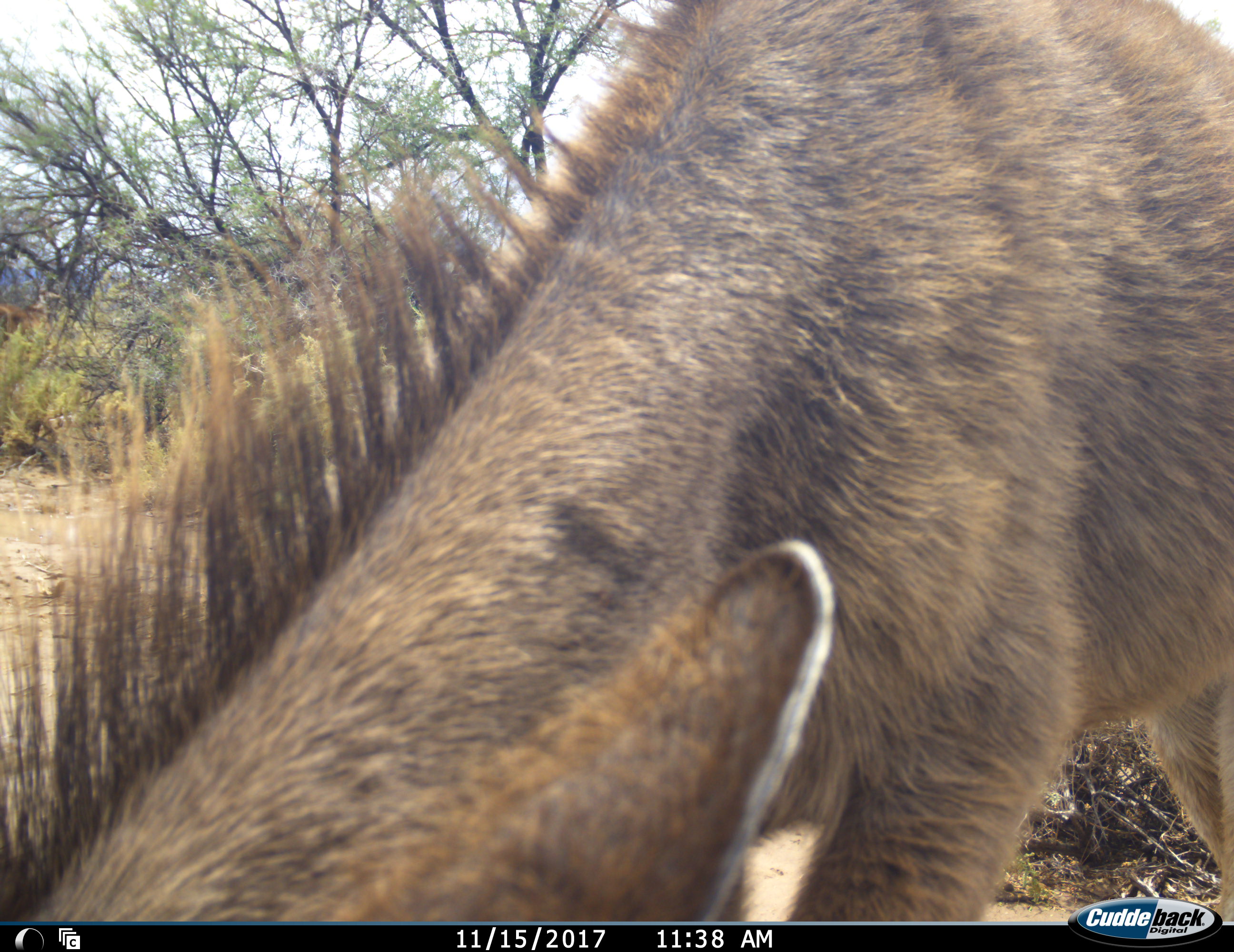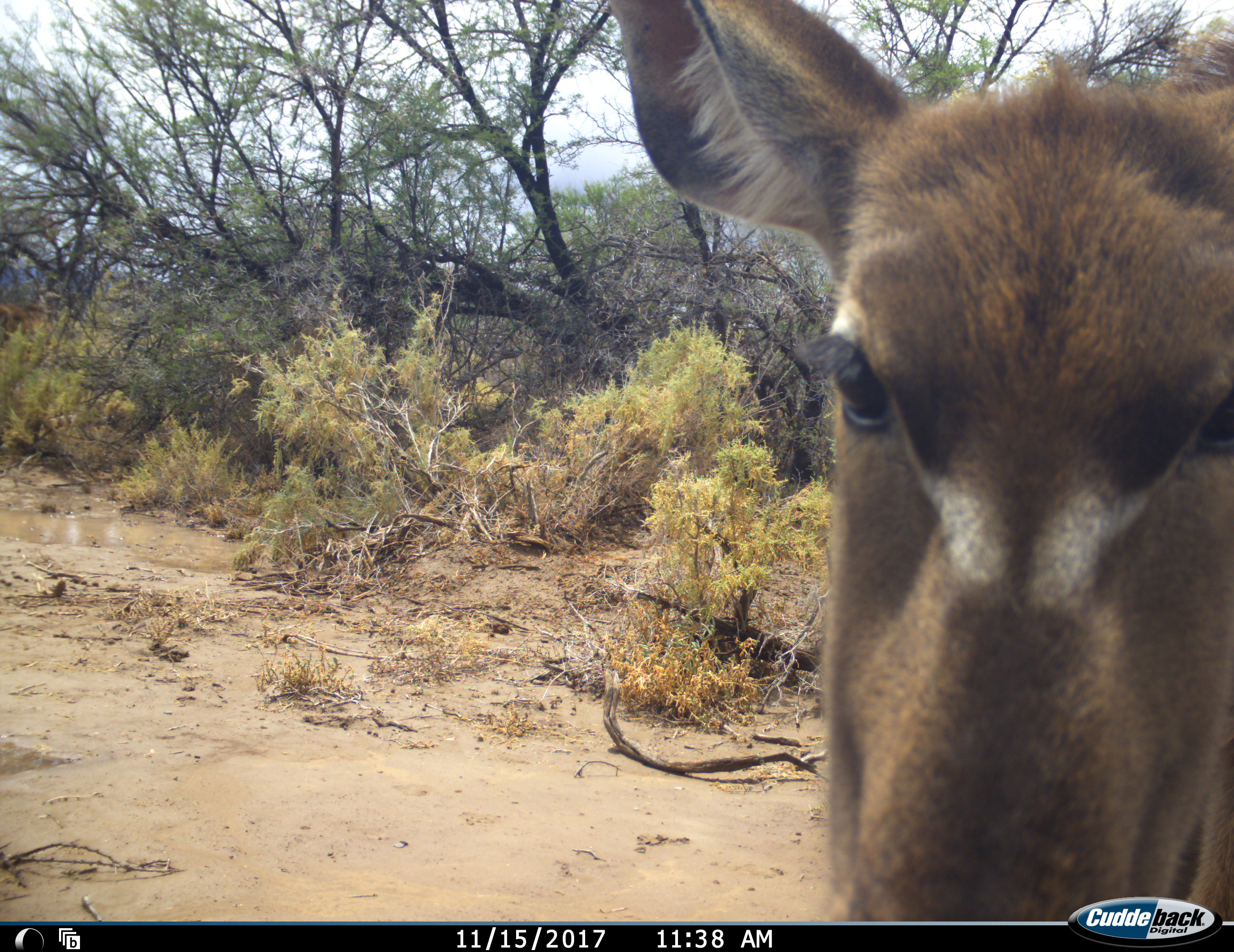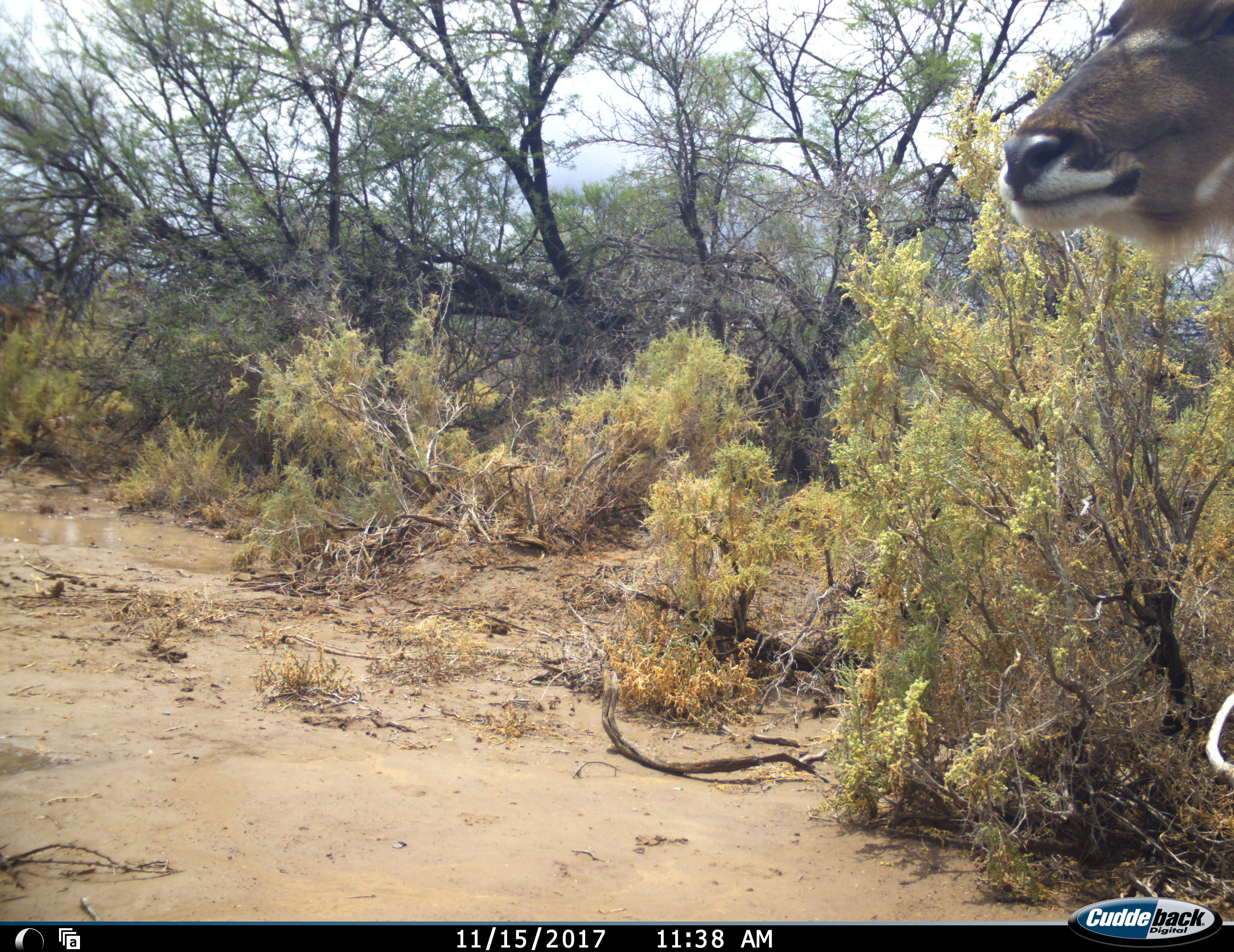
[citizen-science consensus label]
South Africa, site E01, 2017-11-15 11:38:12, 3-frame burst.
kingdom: Animalia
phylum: Chordata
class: Mammalia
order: Artiodactyla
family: Bovidae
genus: Tragelaphus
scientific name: Tragelaphus strepsiceros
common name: greater kudu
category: kudu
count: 1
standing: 43%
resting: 0%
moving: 43%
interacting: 0%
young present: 0%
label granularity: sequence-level